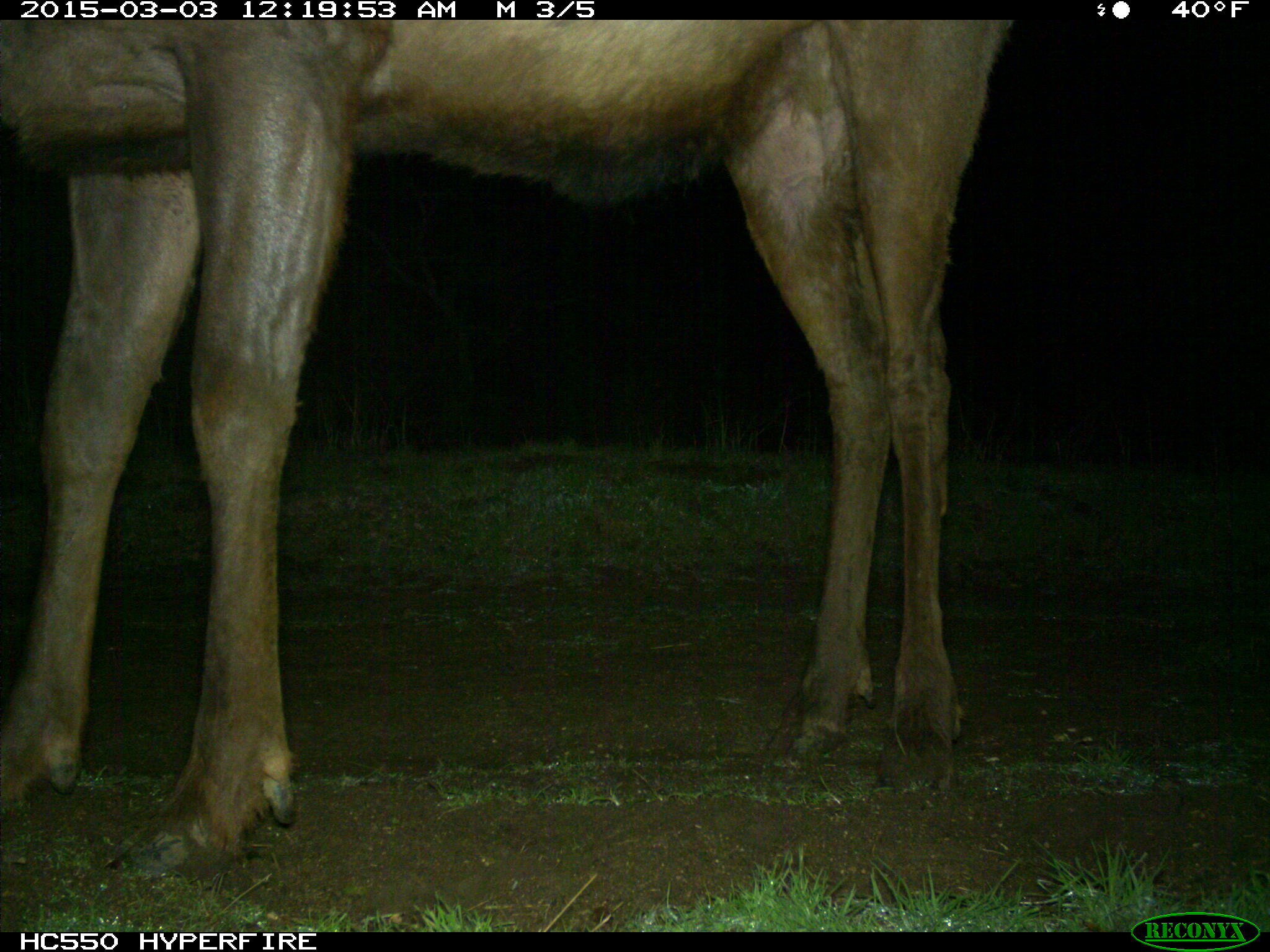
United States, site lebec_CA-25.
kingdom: Animalia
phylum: Chordata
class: Mammalia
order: Artiodactyla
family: Cervidae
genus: Cervus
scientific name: Cervus canadensis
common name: elk